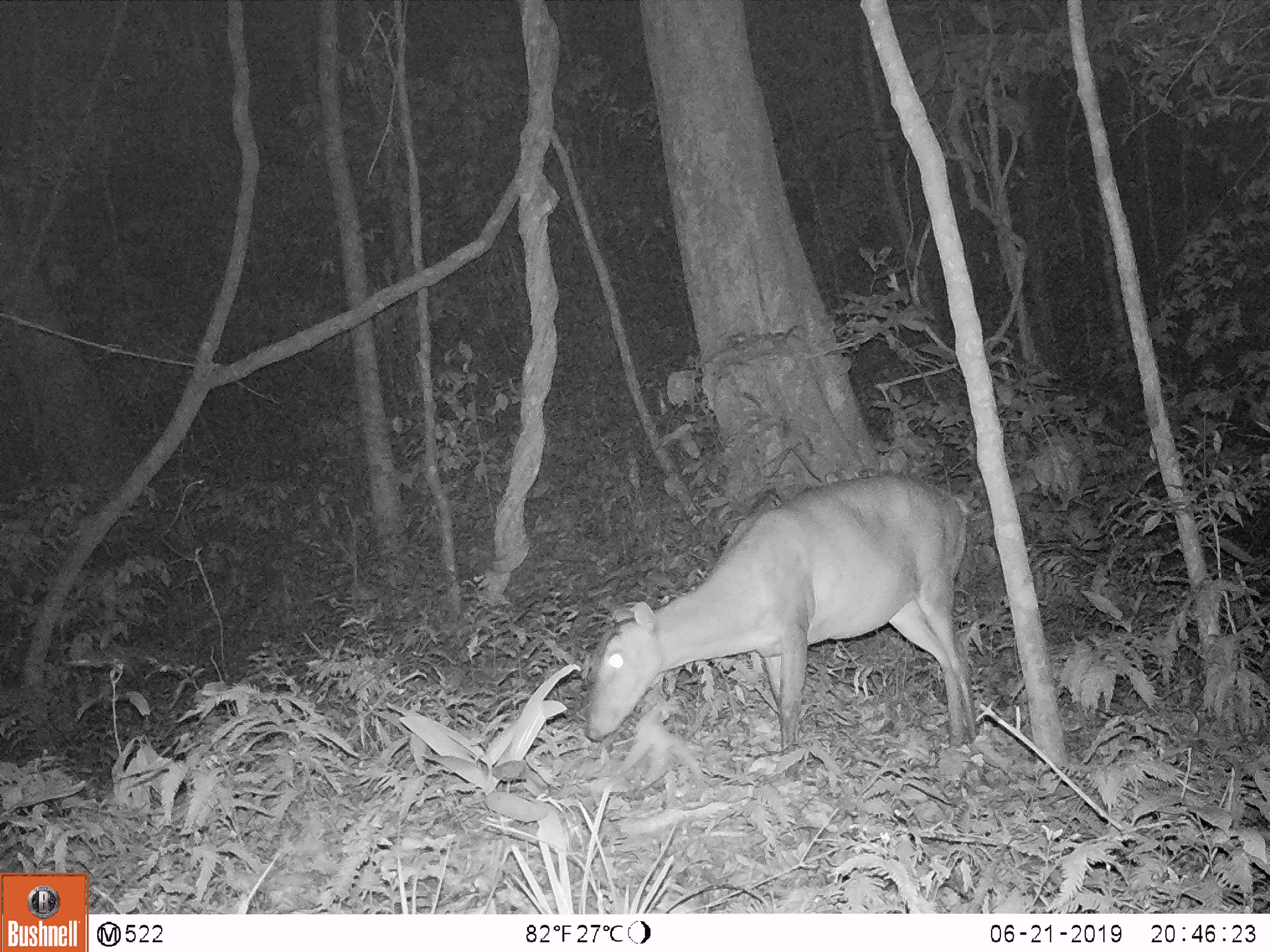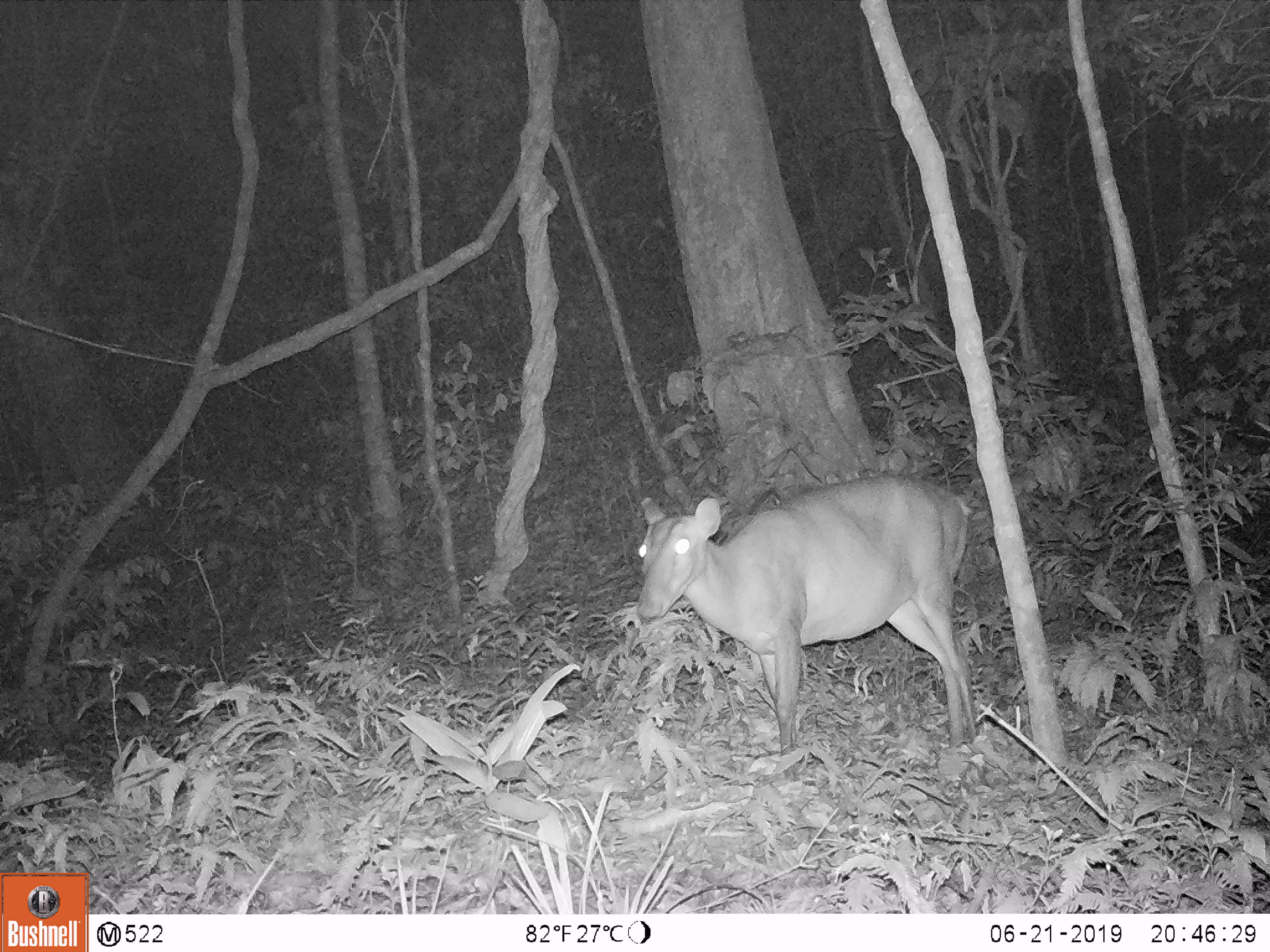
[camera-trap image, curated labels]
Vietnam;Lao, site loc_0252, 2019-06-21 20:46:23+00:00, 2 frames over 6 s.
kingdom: Animalia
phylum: Chordata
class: Mammalia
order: Artiodactyla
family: Cervidae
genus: Muntiacus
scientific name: Muntiacus vuquangensis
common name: large-antlered muntjac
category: large antlered muntjac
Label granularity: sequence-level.